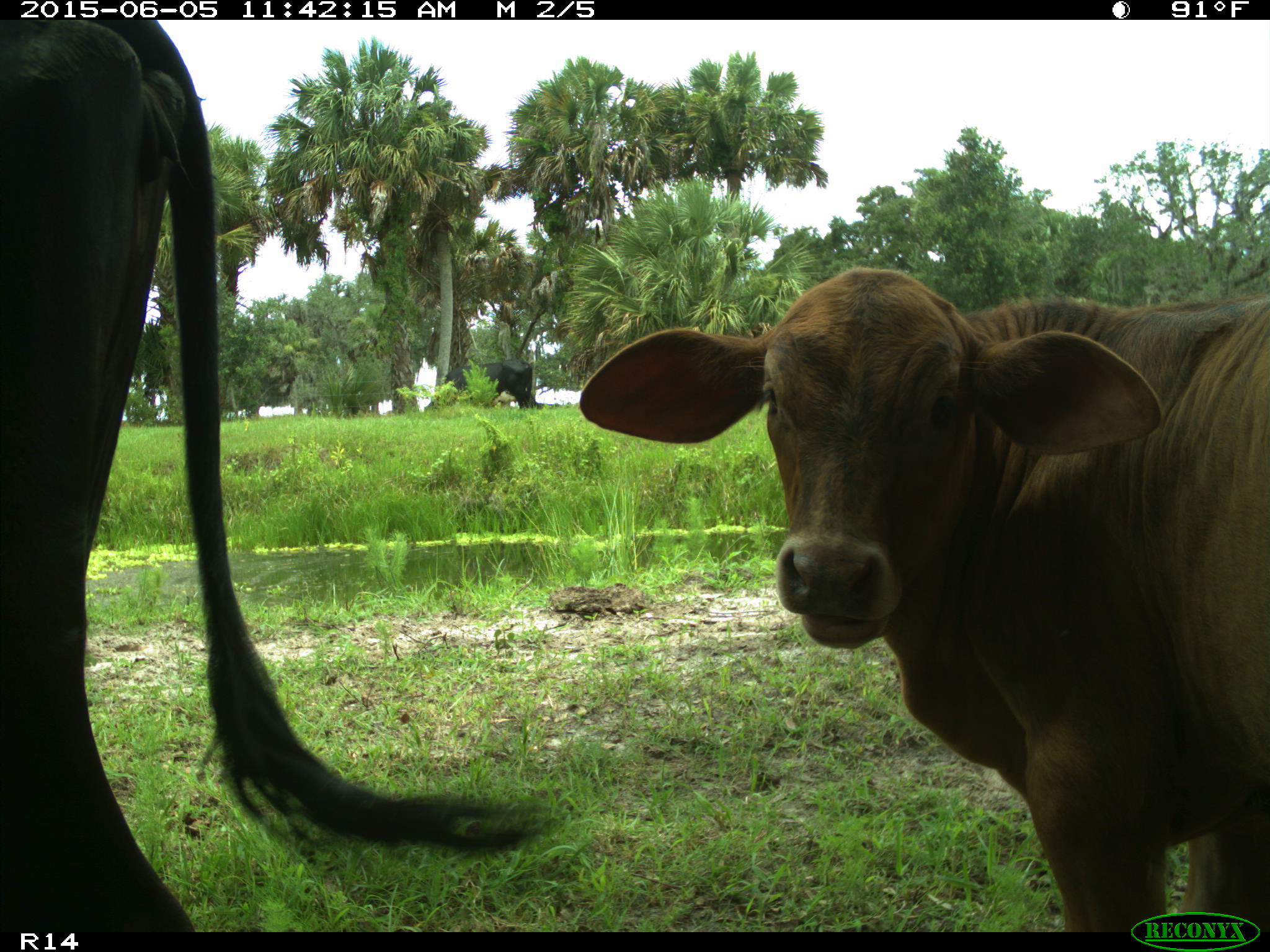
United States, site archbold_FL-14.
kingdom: Animalia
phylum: Chordata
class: Mammalia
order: Artiodactyla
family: Bovidae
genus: Bos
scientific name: Bos taurus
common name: domestic cow